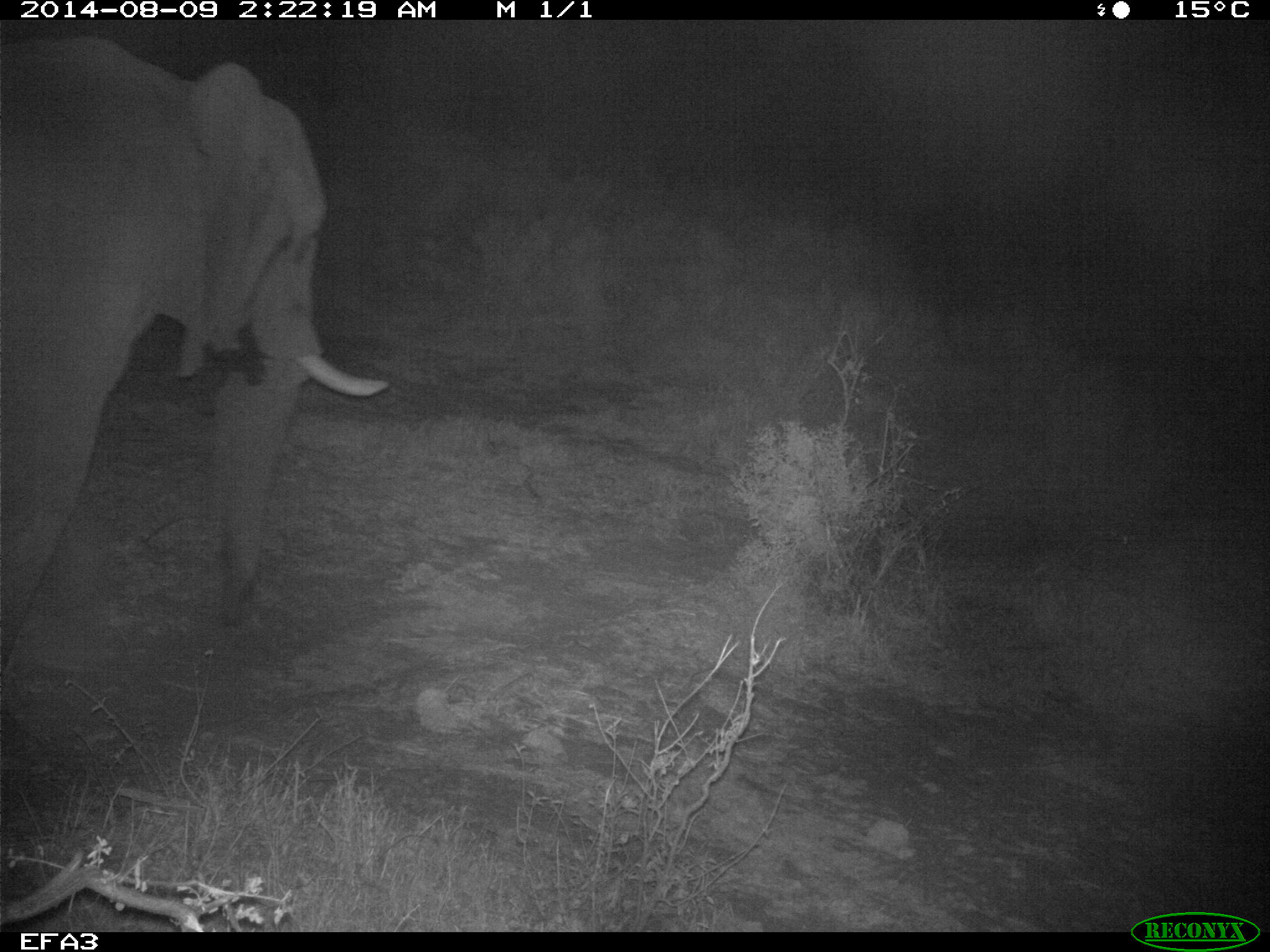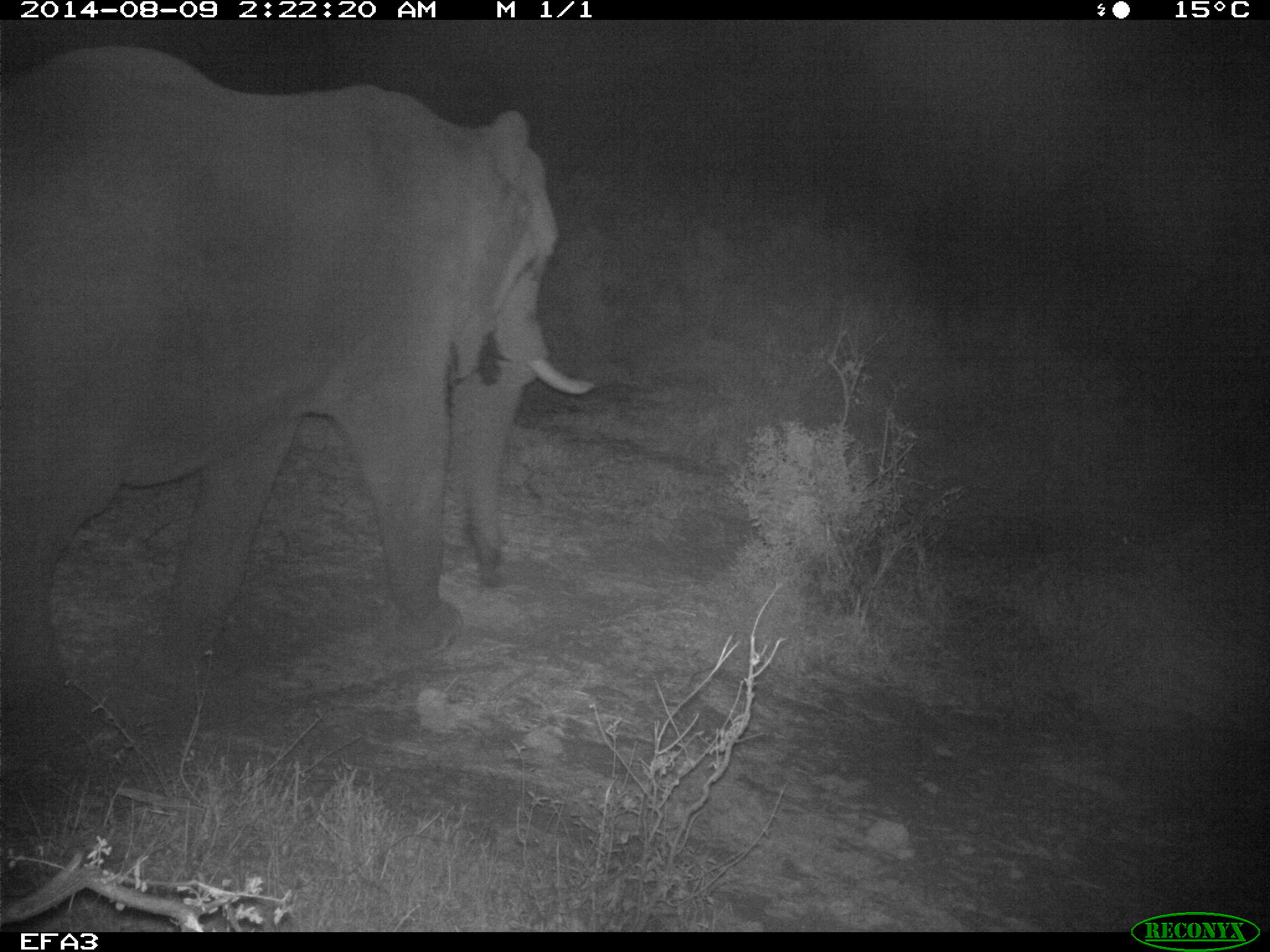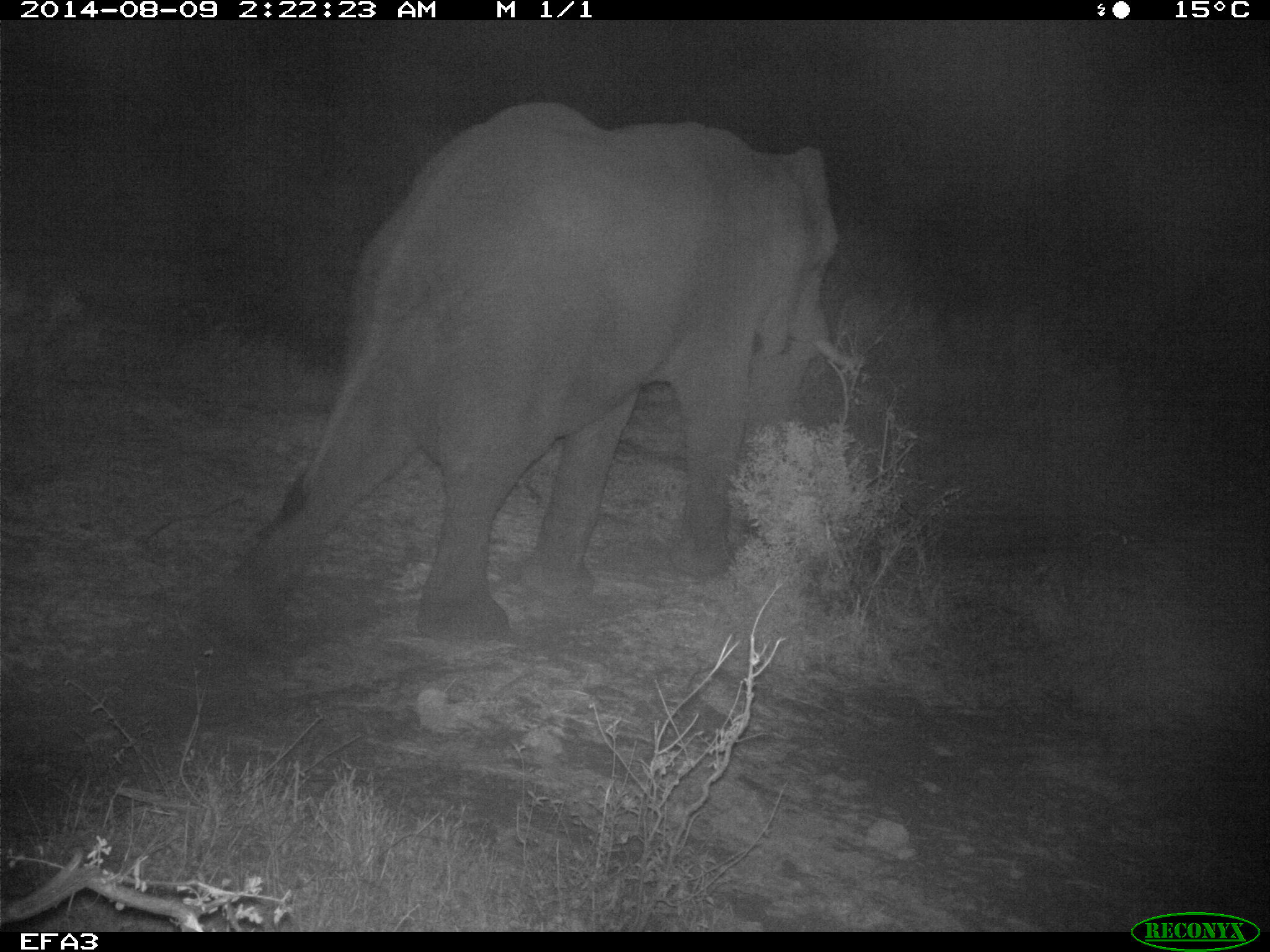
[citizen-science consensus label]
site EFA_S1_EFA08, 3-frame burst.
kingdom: Animalia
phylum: Chordata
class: Mammalia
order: Proboscidea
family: Elephantidae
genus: Loxodonta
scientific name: Loxodonta africana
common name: african bush elephant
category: elephant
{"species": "elephant (african bush elephant) (Loxodonta africana)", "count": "1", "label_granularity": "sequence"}